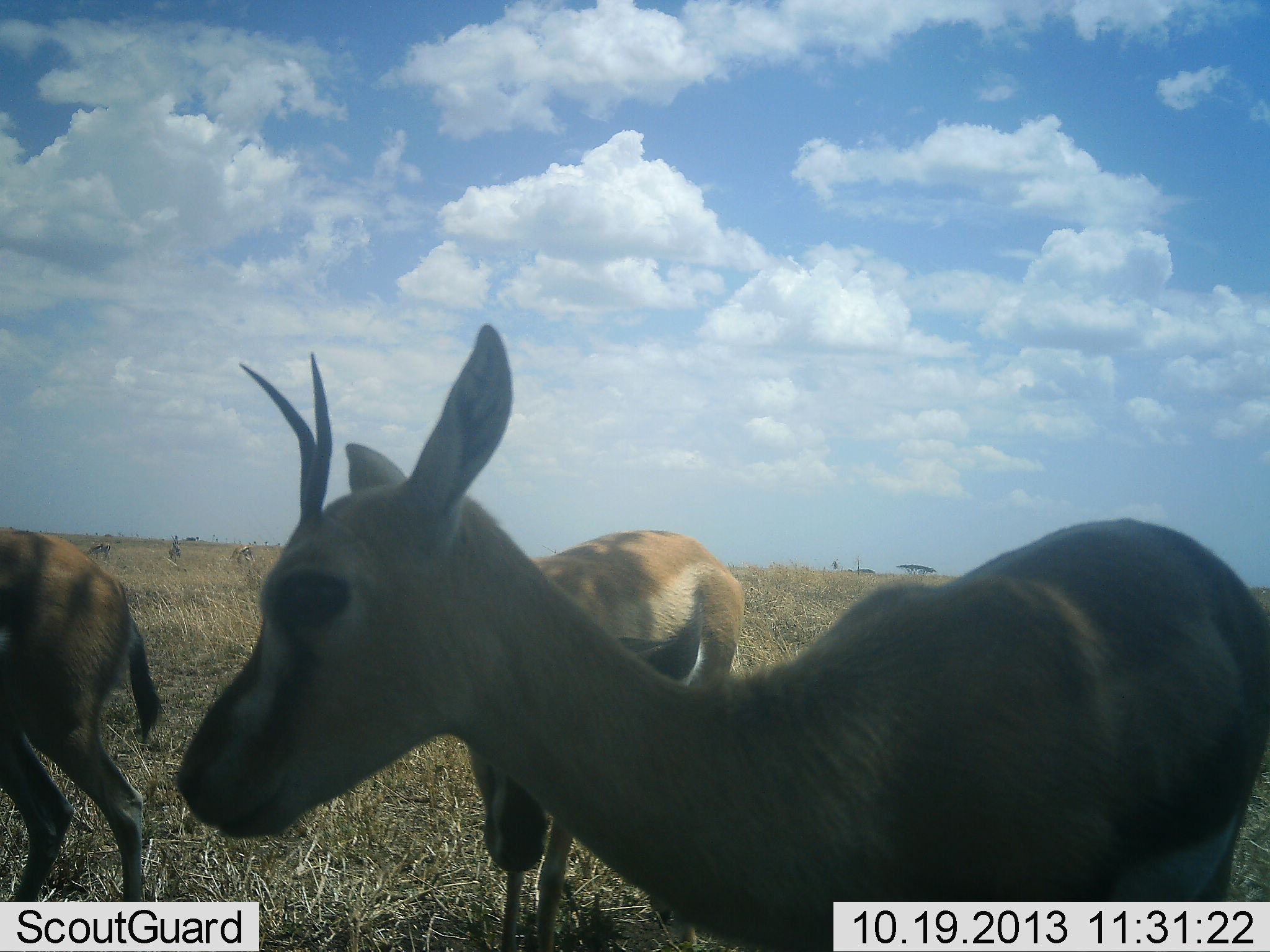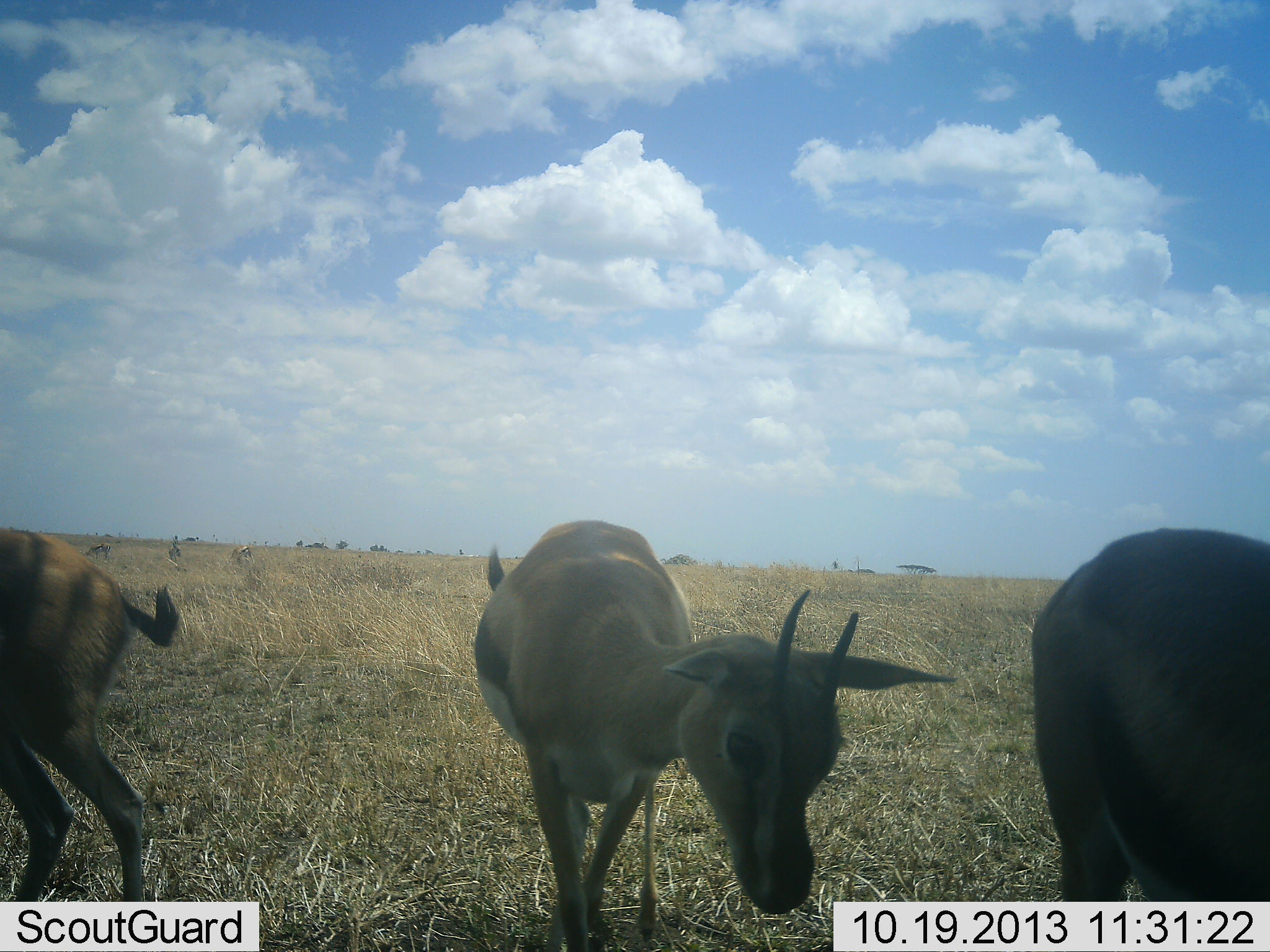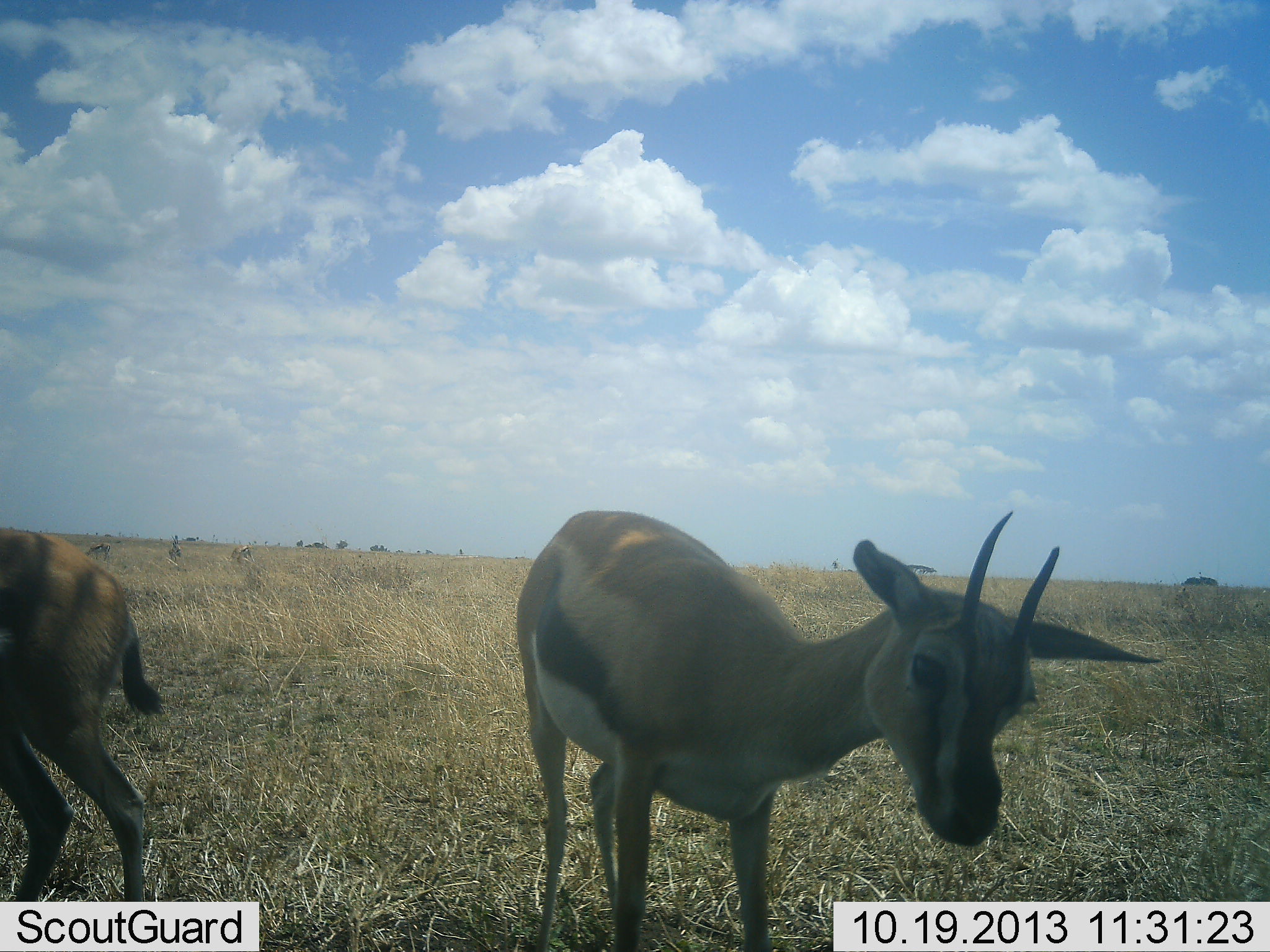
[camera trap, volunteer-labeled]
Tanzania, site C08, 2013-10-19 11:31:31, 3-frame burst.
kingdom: Animalia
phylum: Chordata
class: Mammalia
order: Artiodactyla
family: Bovidae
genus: Eudorcas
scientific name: Eudorcas thomsonii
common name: thomson's gazelle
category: gazellethomsons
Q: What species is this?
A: Gazellethomsons (thomson's gazelle) (Eudorcas thomsonii).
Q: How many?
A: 5.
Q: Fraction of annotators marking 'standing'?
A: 50%.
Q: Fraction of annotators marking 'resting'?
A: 0%.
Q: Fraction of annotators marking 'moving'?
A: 70%.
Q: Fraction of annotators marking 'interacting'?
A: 0%.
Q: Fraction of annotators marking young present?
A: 10%.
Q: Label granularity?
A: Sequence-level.